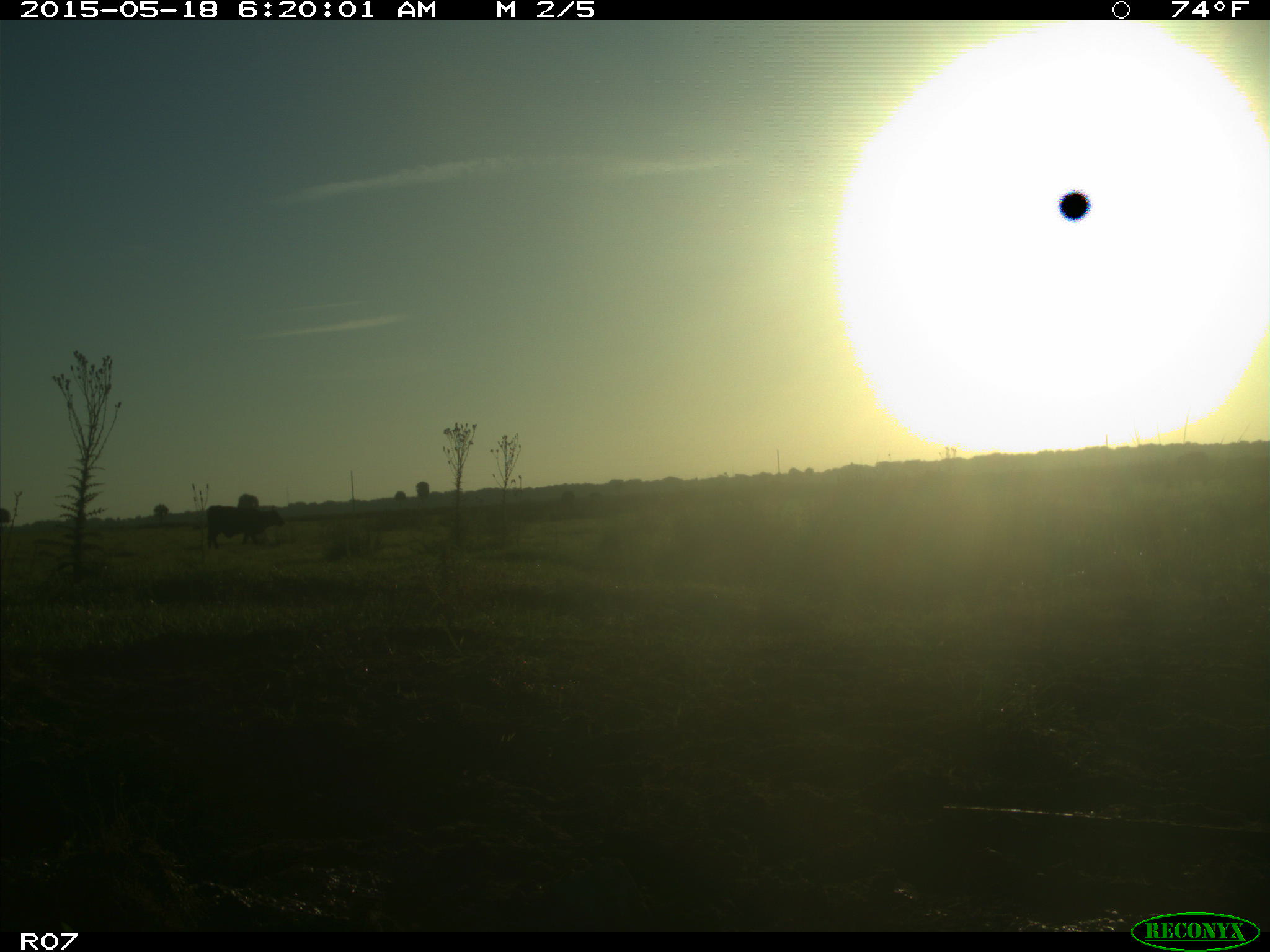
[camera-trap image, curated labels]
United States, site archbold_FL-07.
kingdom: Animalia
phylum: Chordata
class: Mammalia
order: Artiodactyla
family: Bovidae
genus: Bos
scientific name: Bos taurus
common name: domestic cow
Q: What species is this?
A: Bos taurus (domestic cow).